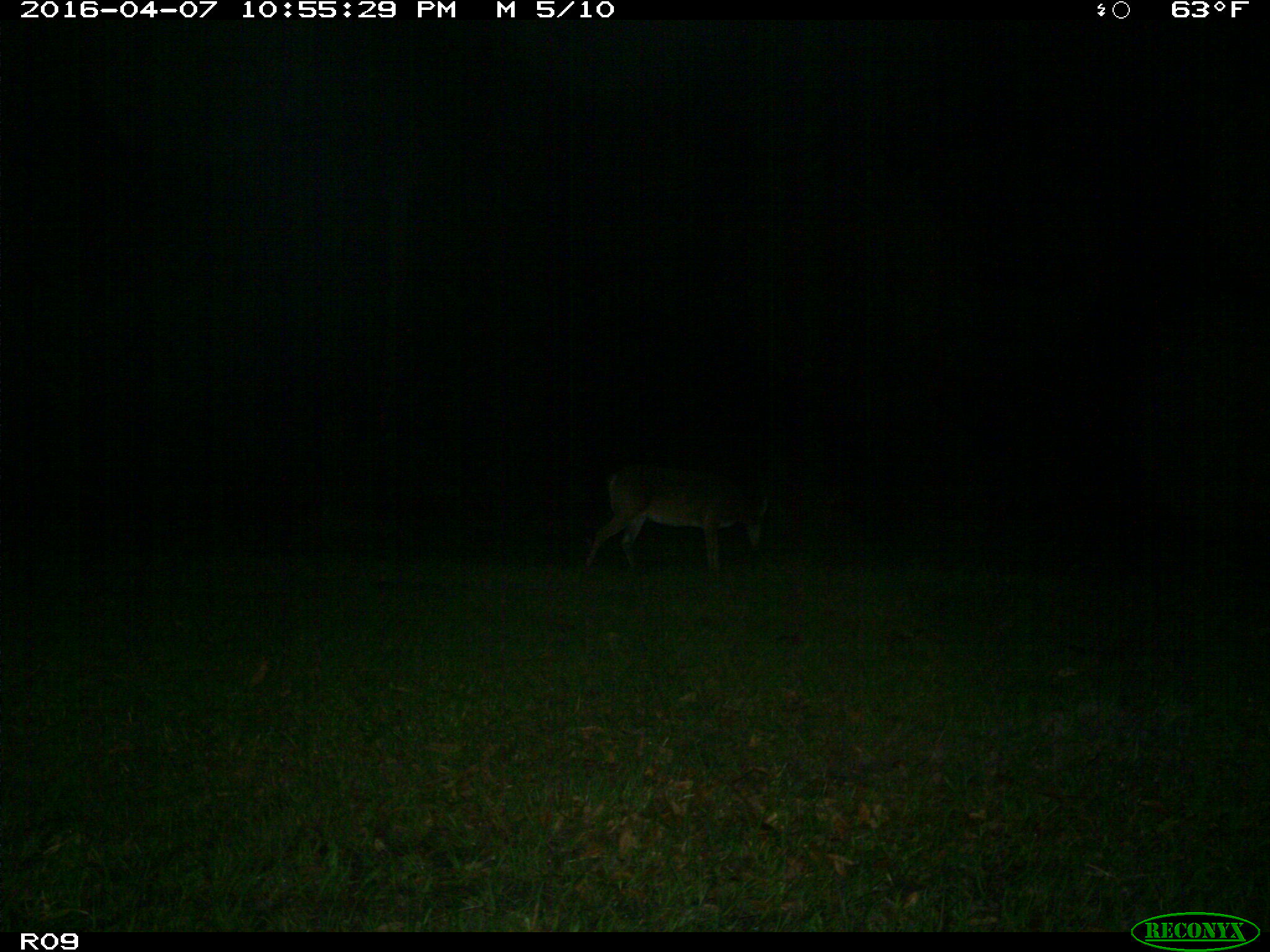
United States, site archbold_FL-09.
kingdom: Animalia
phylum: Chordata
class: Mammalia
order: Artiodactyla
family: Cervidae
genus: Odocoileus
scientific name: Odocoileus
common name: deer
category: unidentified deer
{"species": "unidentified deer (deer) (Odocoileus)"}